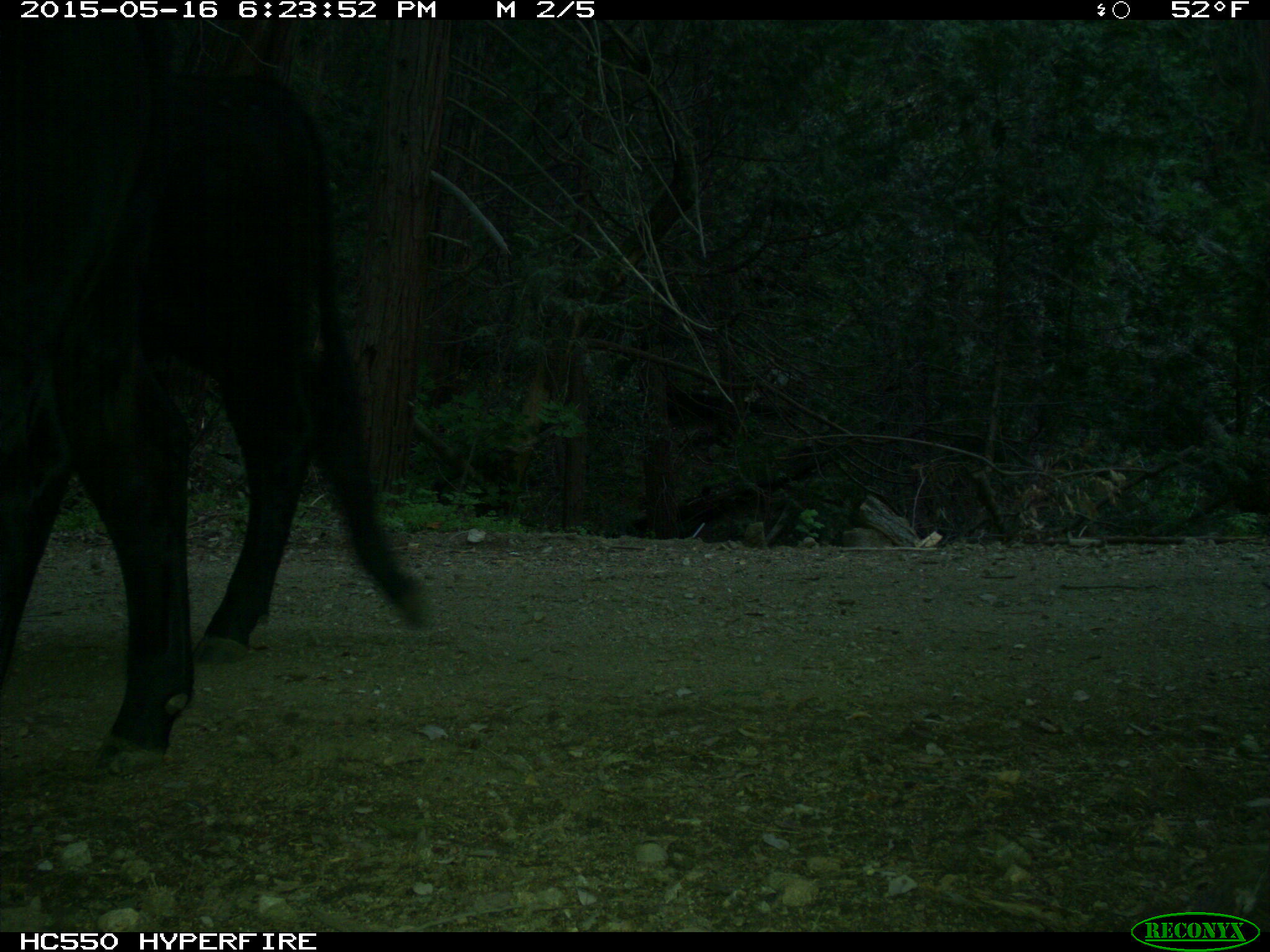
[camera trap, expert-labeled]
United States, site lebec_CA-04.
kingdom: Animalia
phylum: Chordata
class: Mammalia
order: Artiodactyla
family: Bovidae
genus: Bos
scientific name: Bos taurus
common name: domestic cow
Bos taurus (domestic cow).